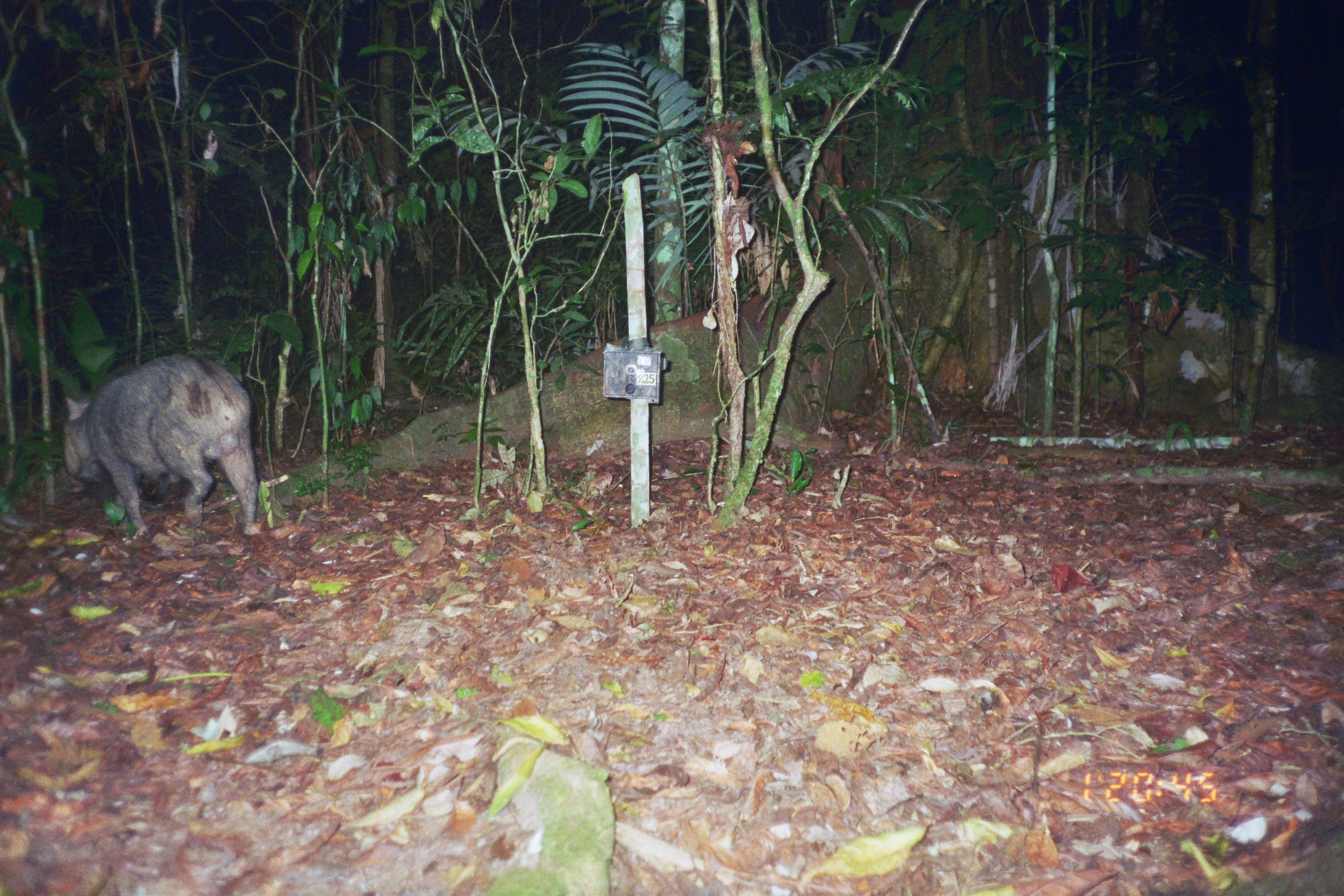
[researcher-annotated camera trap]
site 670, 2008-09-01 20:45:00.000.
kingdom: Animalia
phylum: Chordata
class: Mammalia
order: Artiodactyla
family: Tayassuidae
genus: Tayassu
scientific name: Tayassu pecari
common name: white-lipped peccary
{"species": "Tayassu pecari (white-lipped peccary)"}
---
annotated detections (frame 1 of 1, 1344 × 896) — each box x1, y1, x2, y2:
tayassu pecari: 58, 353, 258, 535